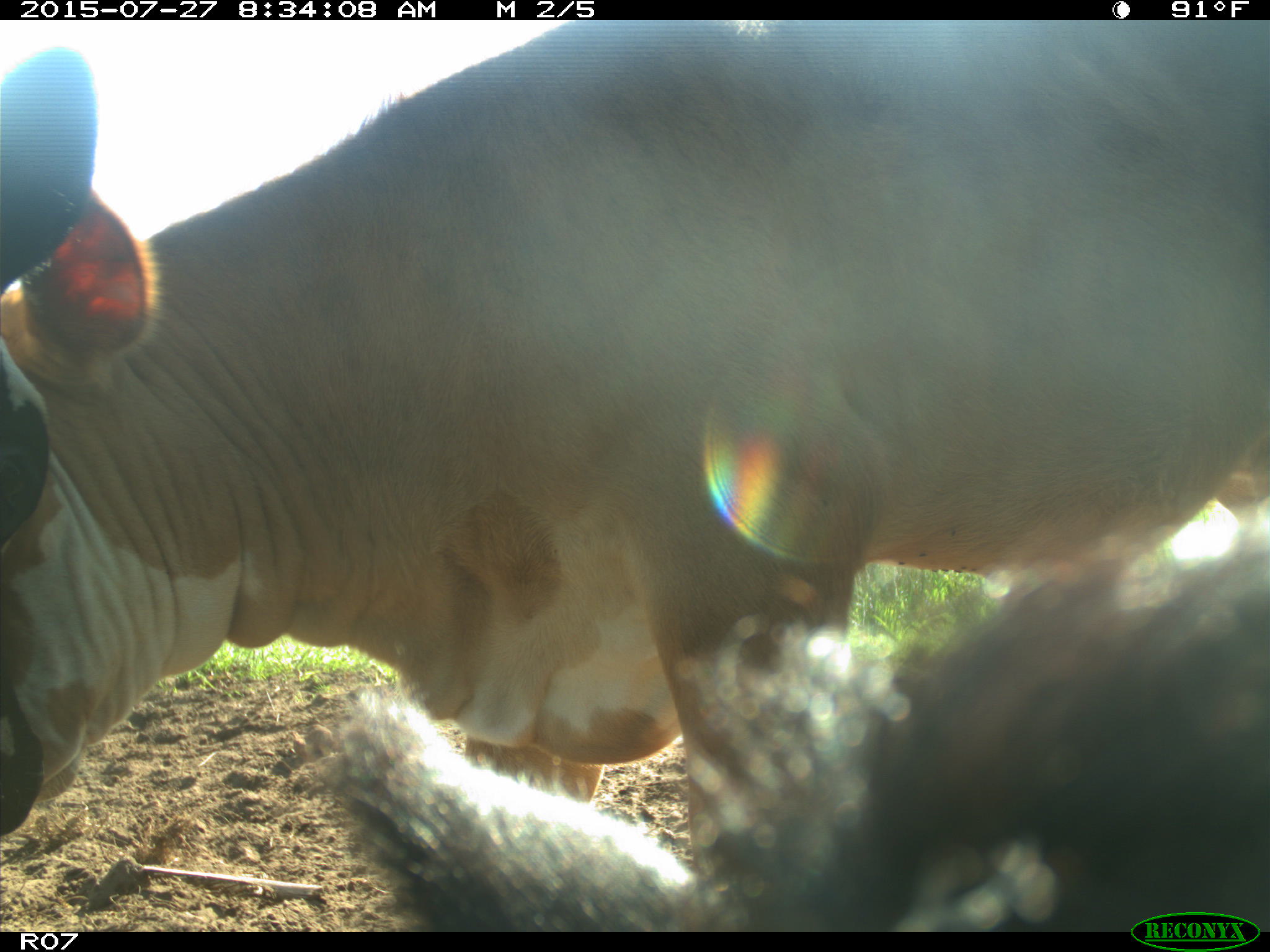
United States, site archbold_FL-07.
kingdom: Animalia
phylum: Chordata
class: Mammalia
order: Artiodactyla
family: Bovidae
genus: Bos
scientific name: Bos taurus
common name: domestic cow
Bos taurus (domestic cow).